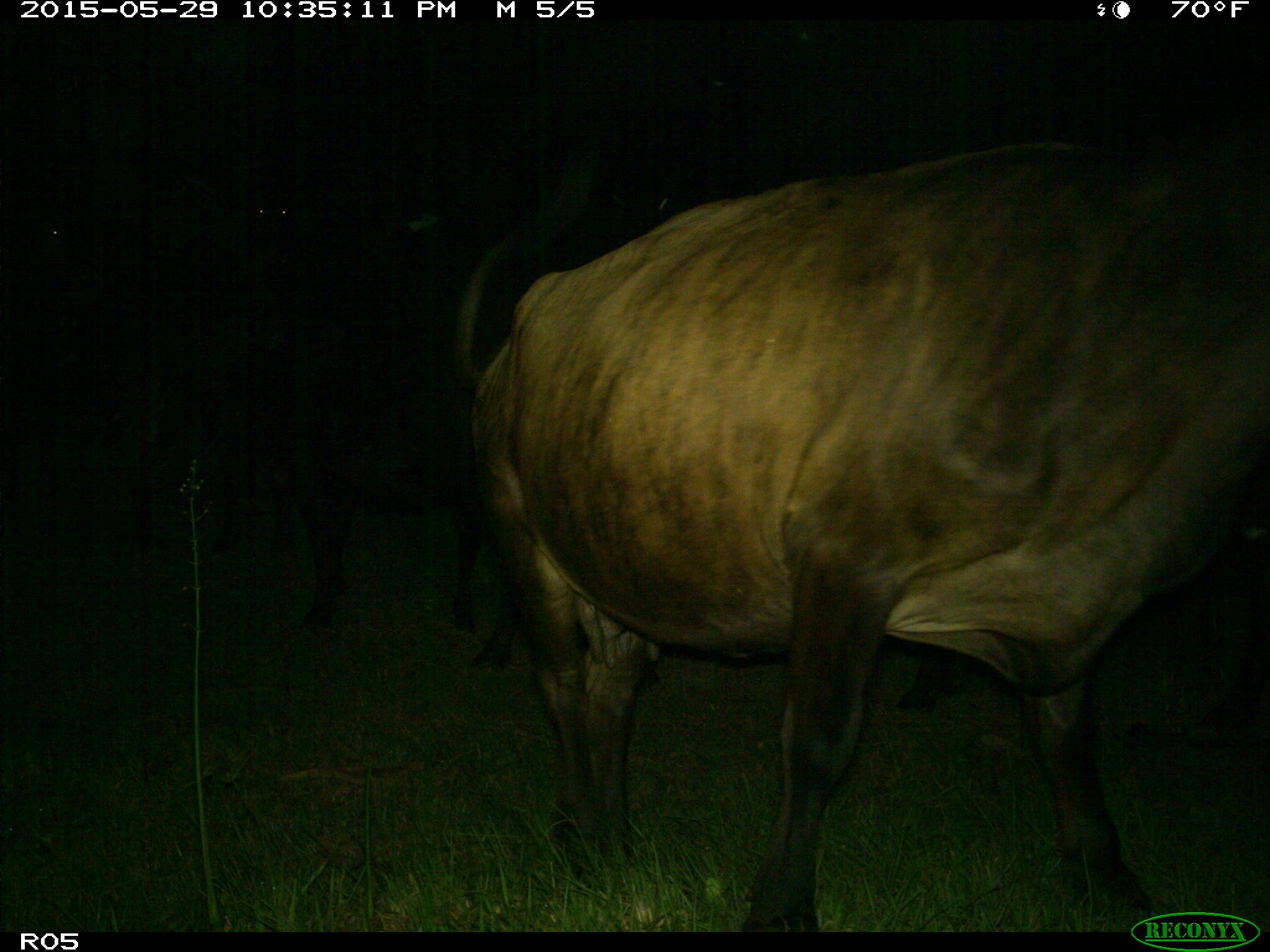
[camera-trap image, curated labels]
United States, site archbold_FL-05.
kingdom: Animalia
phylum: Chordata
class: Mammalia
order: Artiodactyla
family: Bovidae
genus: Bos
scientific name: Bos taurus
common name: domestic cow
Bos taurus (domestic cow).